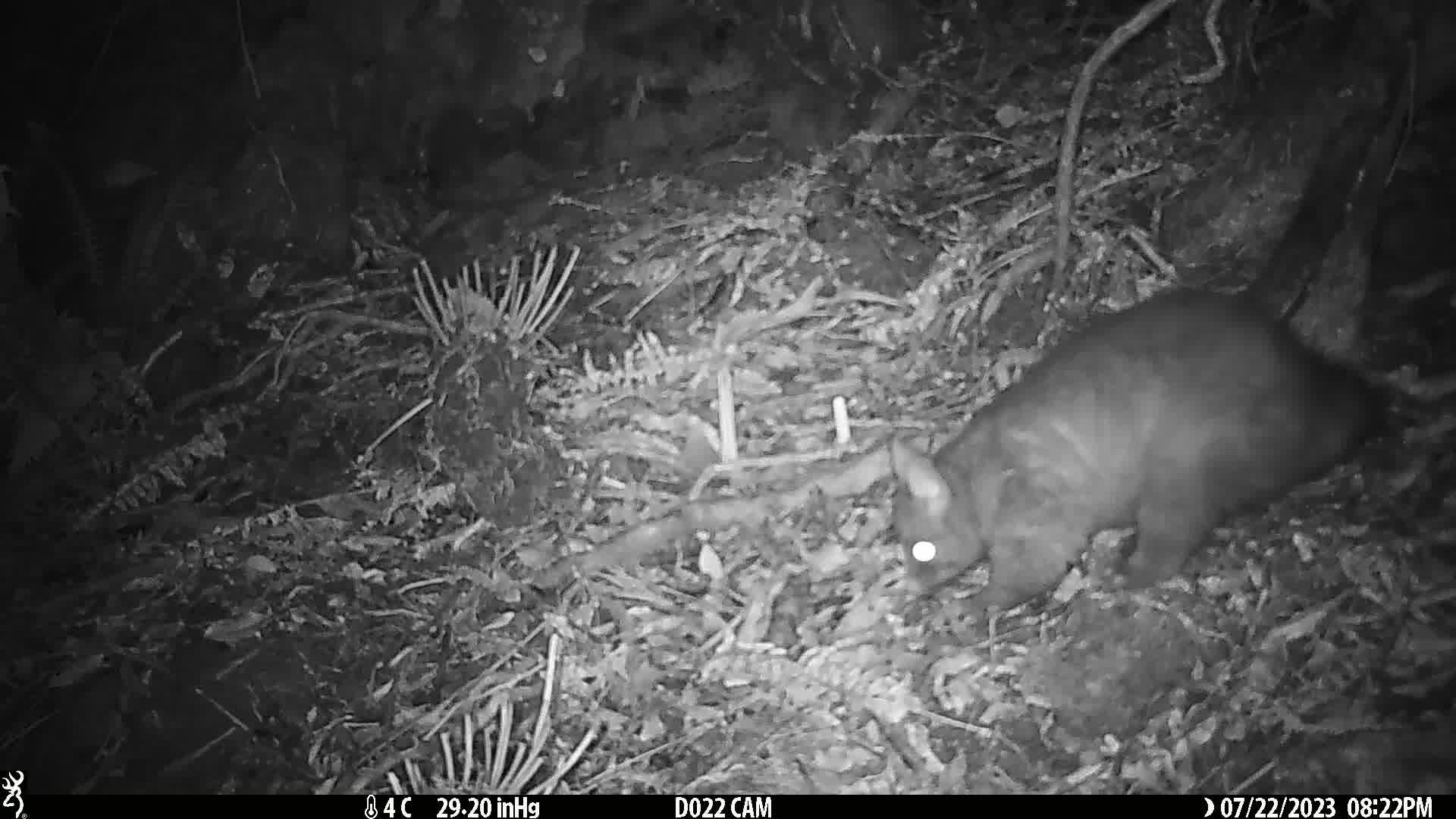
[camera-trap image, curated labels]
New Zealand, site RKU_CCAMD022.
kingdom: Animalia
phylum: Chordata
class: Mammalia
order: Diprotodontia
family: Phalangeridae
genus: Trichosurus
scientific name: Trichosurus vulpecula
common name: common brushtail possum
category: possum